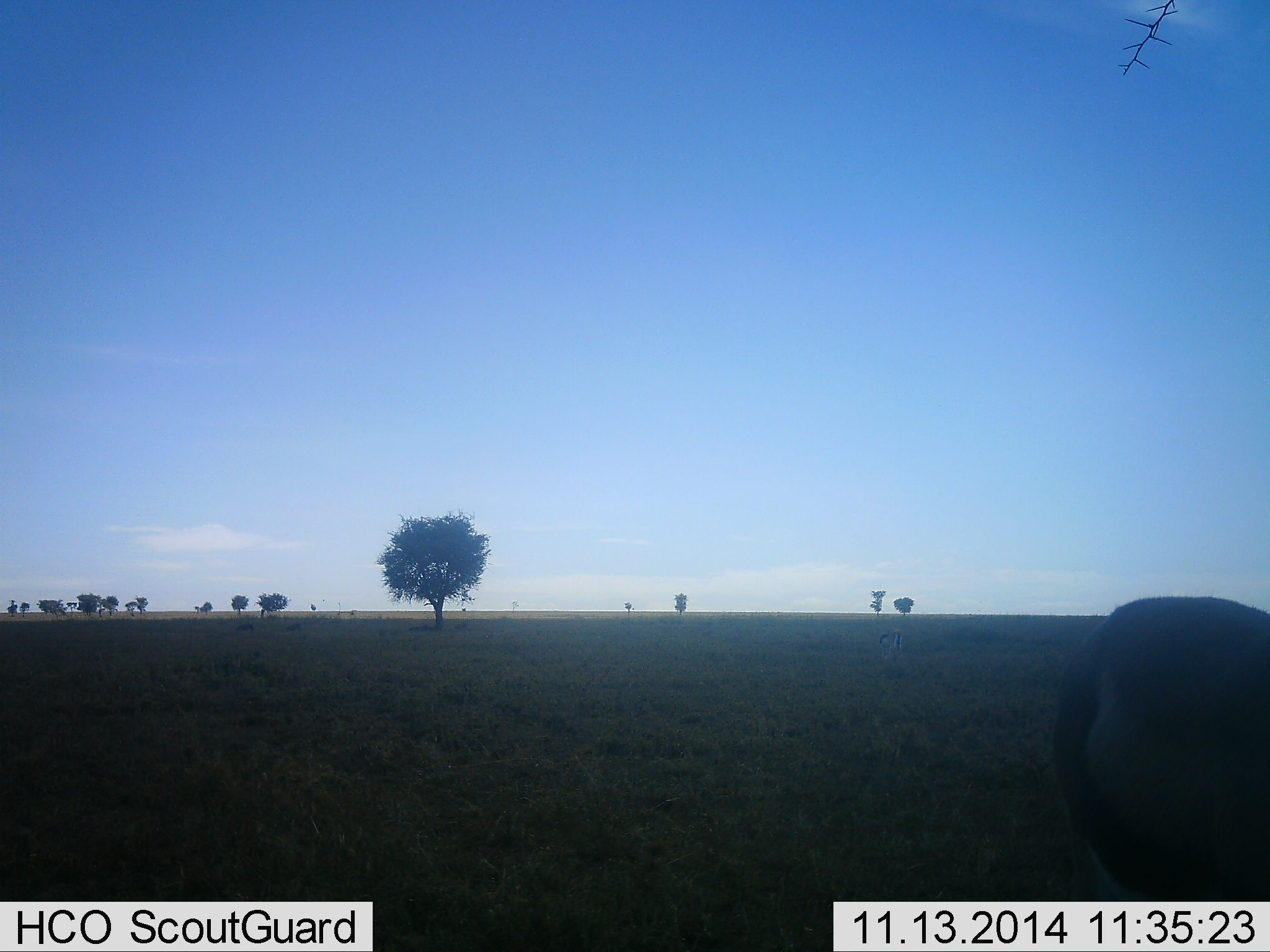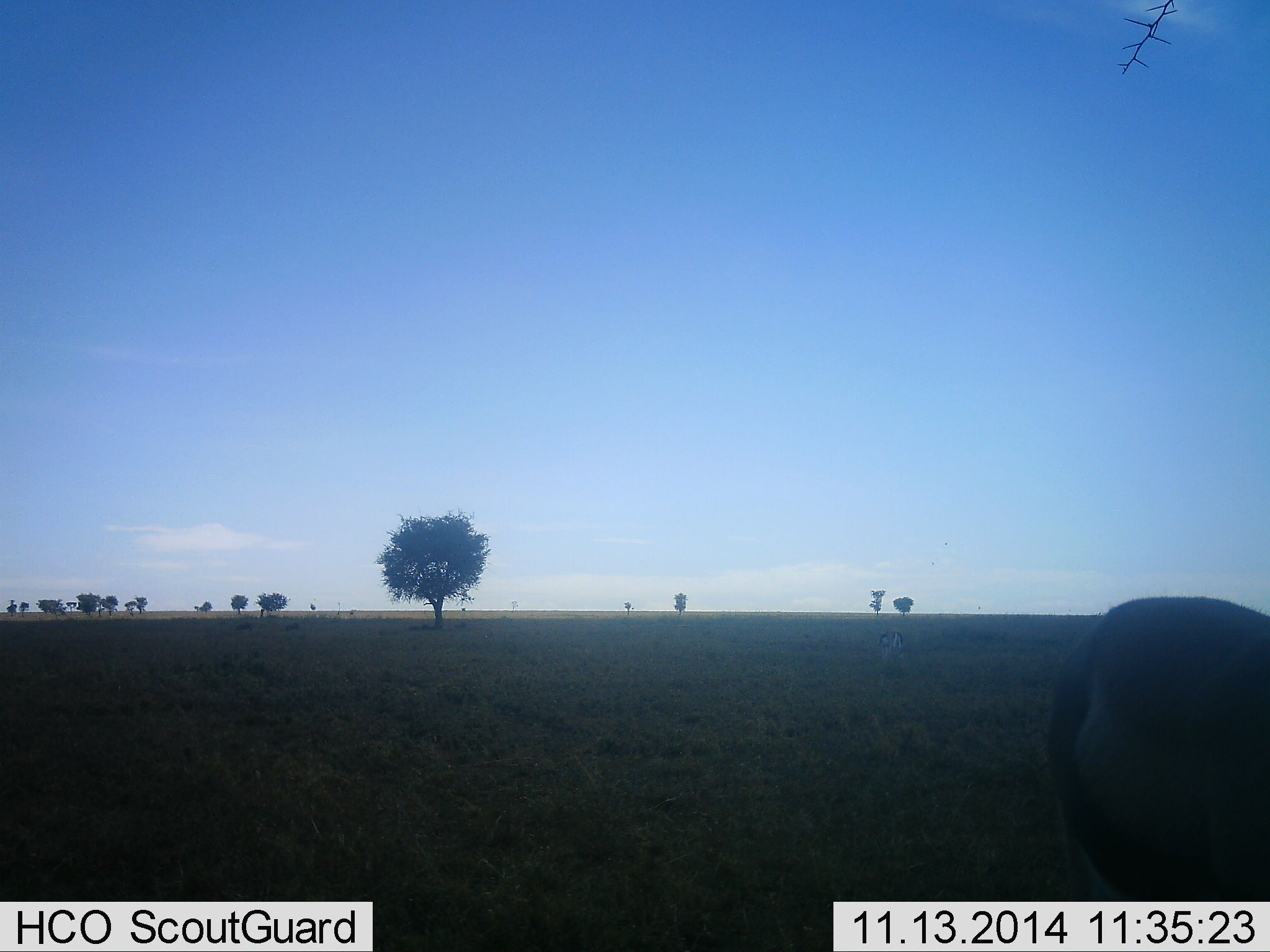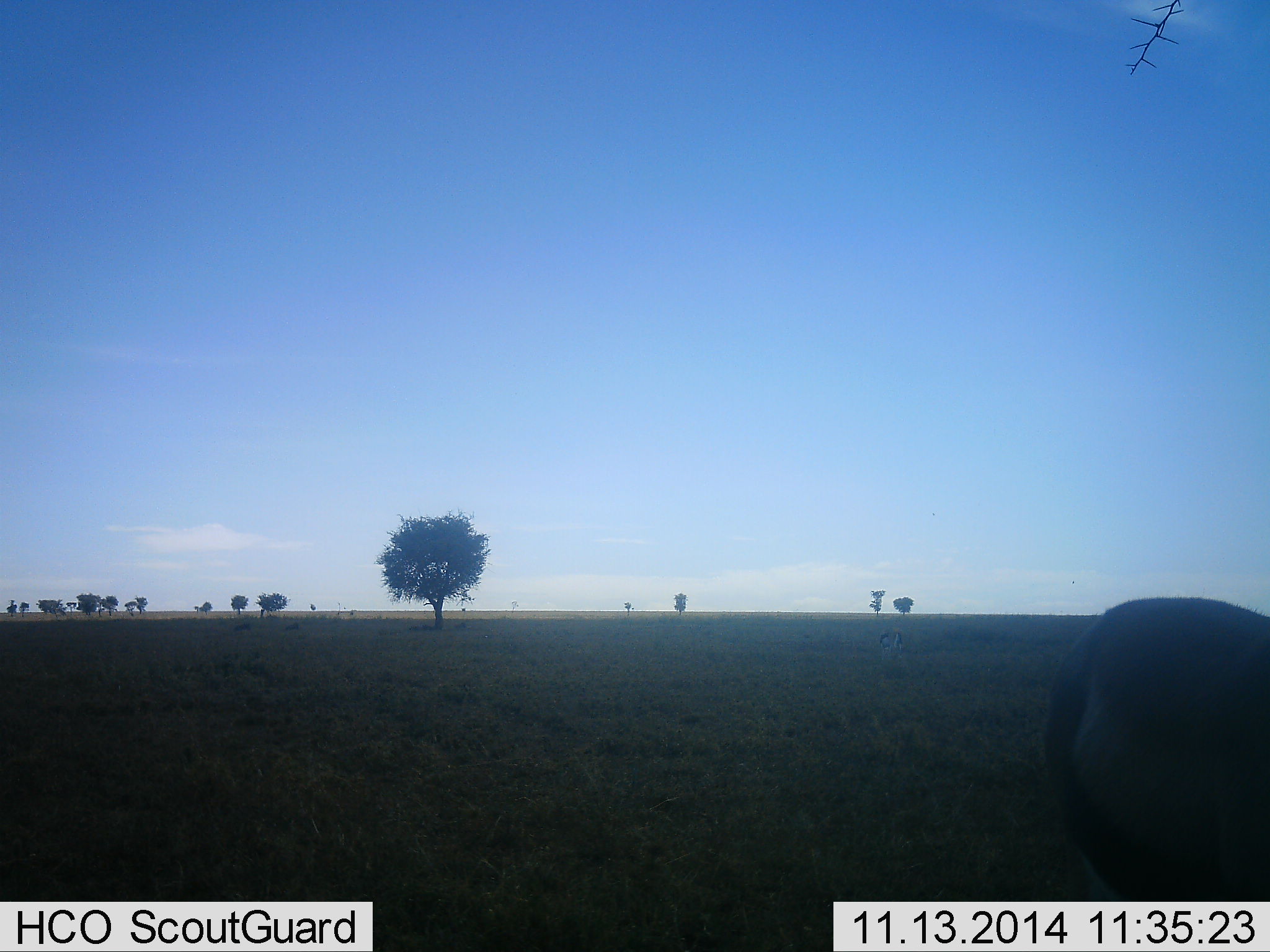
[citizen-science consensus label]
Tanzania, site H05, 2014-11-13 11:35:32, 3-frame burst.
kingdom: Animalia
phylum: Chordata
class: Mammalia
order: Artiodactyla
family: Bovidae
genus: Eudorcas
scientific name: Eudorcas thomsonii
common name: thomson's gazelle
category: gazellethomsons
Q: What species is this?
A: Gazellethomsons (thomson's gazelle) (Eudorcas thomsonii).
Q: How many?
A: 1.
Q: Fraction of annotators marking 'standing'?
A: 60%.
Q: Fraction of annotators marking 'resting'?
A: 10%.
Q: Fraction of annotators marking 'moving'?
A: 0%.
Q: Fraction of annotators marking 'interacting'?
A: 0%.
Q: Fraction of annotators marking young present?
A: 0%.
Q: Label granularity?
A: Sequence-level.